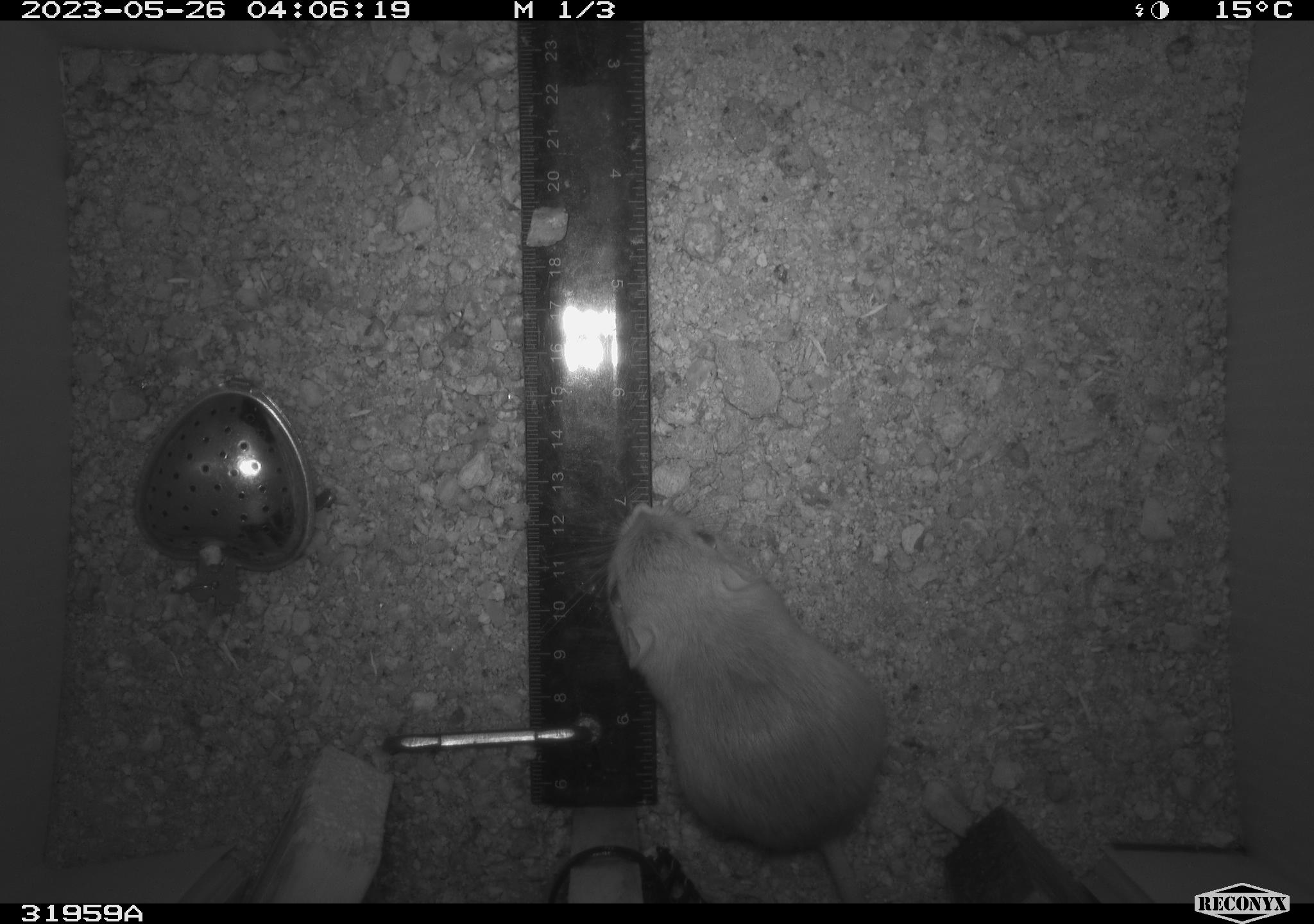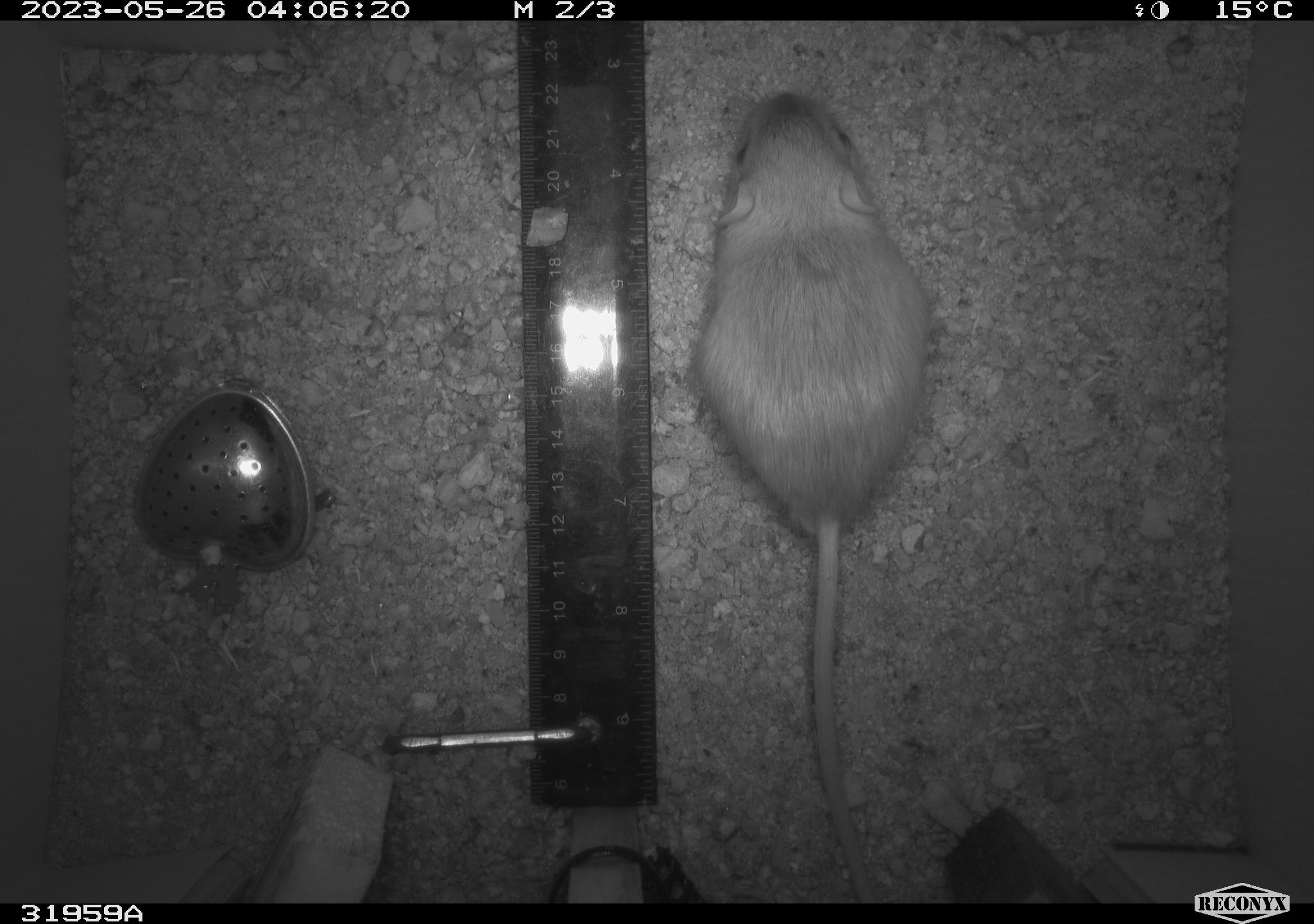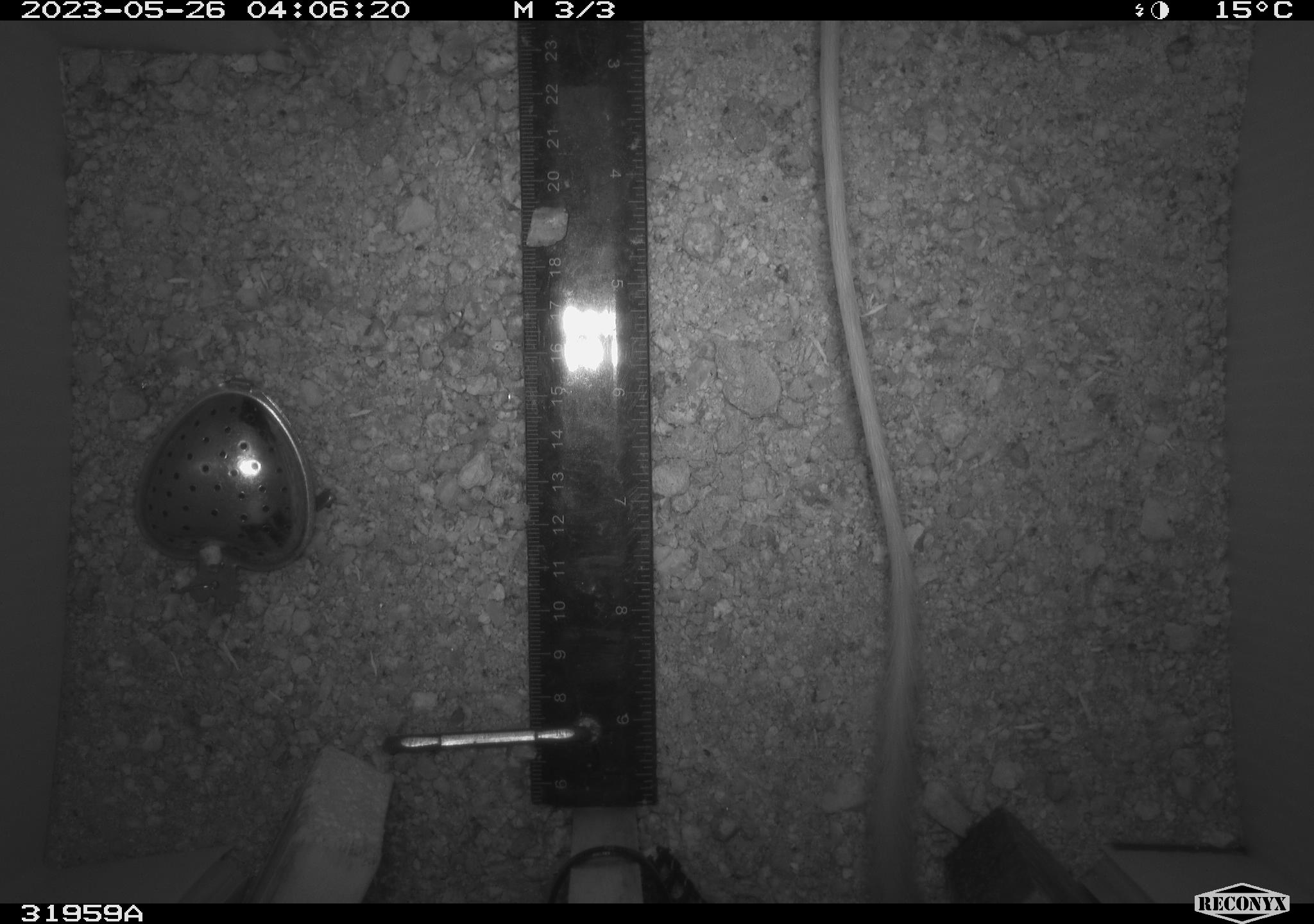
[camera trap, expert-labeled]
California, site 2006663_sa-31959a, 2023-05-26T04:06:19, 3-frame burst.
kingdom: Animalia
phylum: Chordata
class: Mammalia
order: Rodentia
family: Heteromyidae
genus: Dipodomys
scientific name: Dipodomys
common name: kangaroo rats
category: dipodomys species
Dipodomys species (kangaroo rats) (Dipodomys).